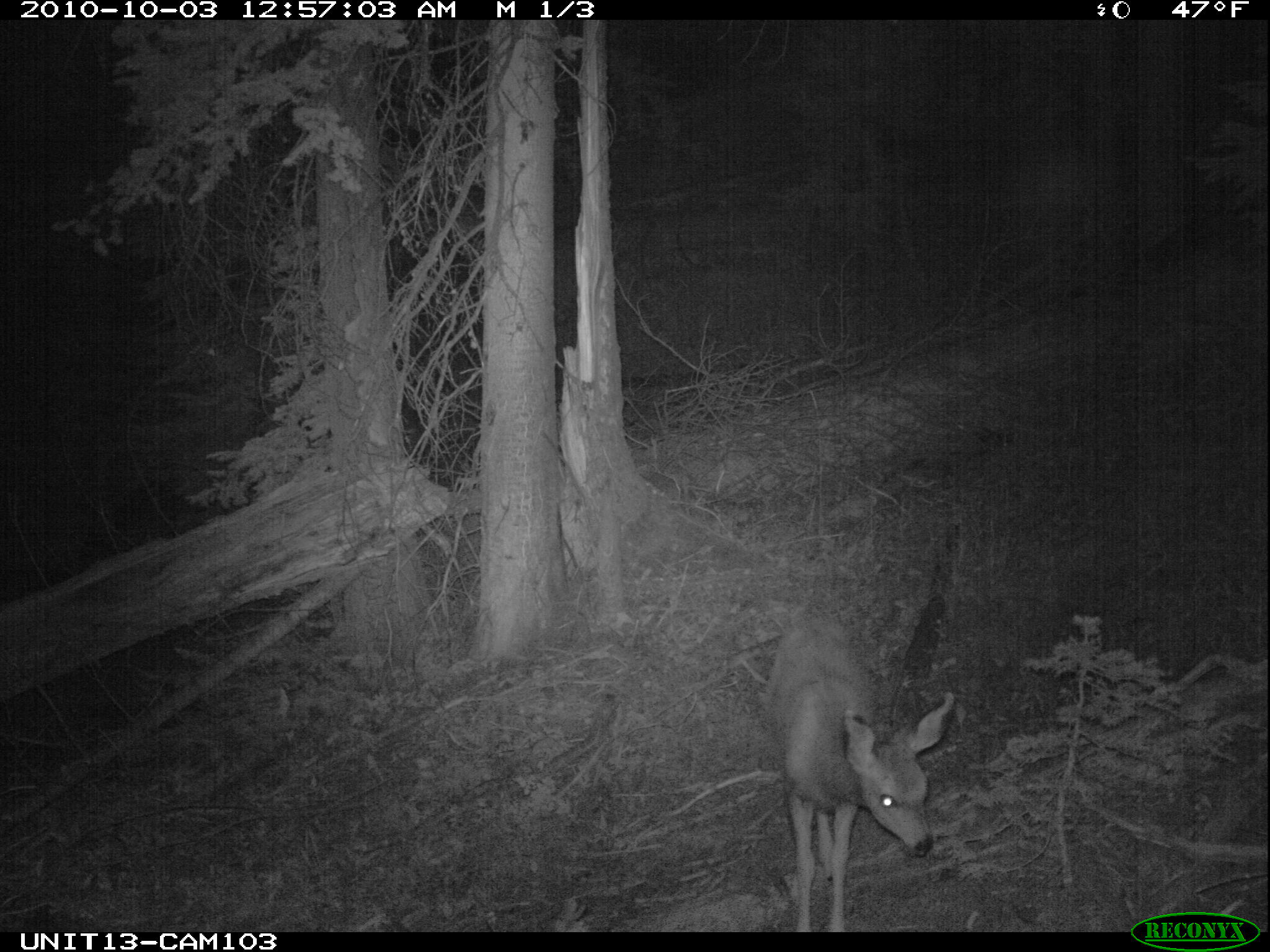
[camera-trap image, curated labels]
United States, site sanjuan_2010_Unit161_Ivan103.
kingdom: Animalia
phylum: Chordata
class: Mammalia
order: Artiodactyla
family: Cervidae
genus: Odocoileus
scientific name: Odocoileus hemionus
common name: mule deer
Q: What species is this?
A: Odocoileus hemionus (mule deer).